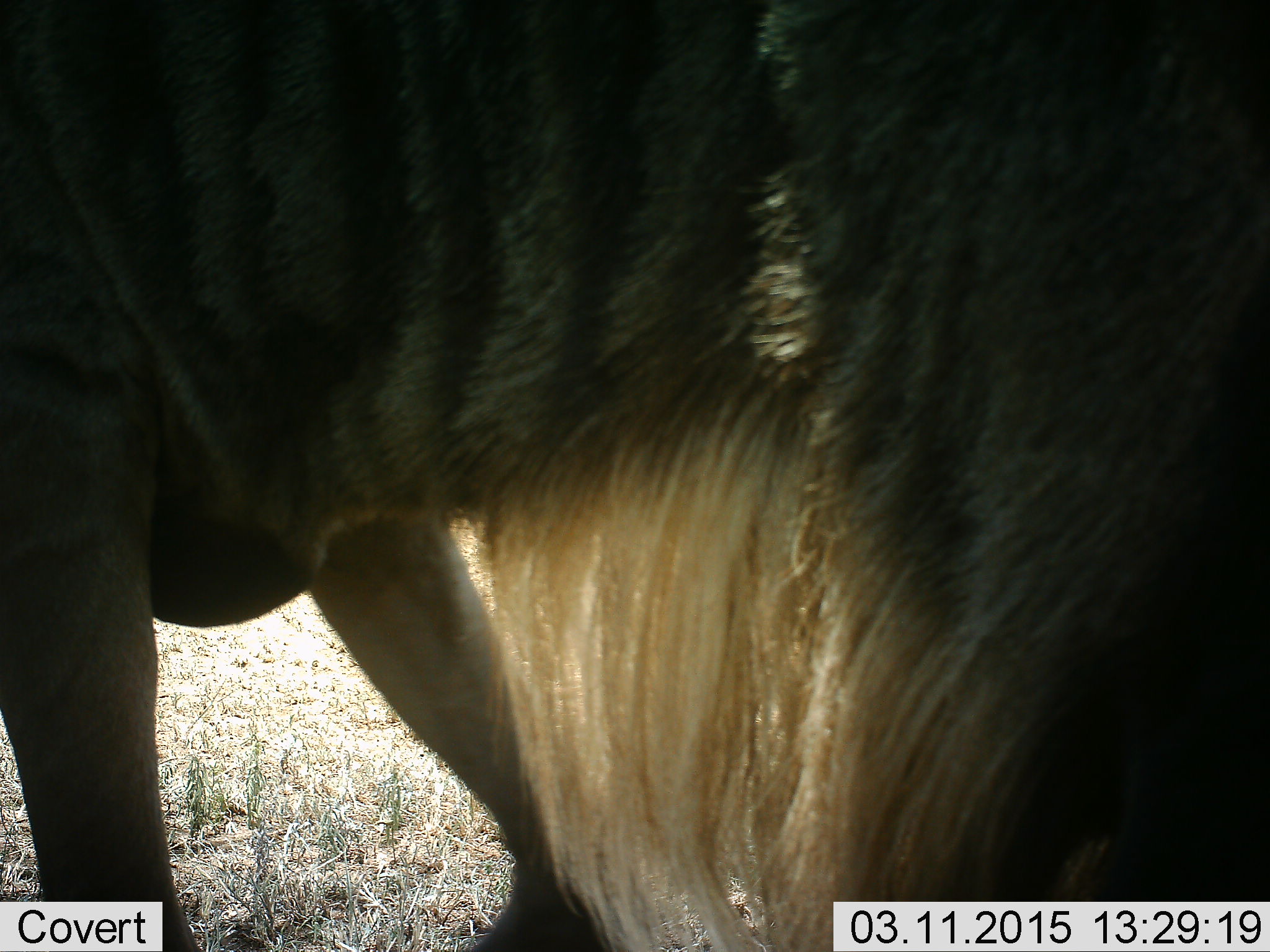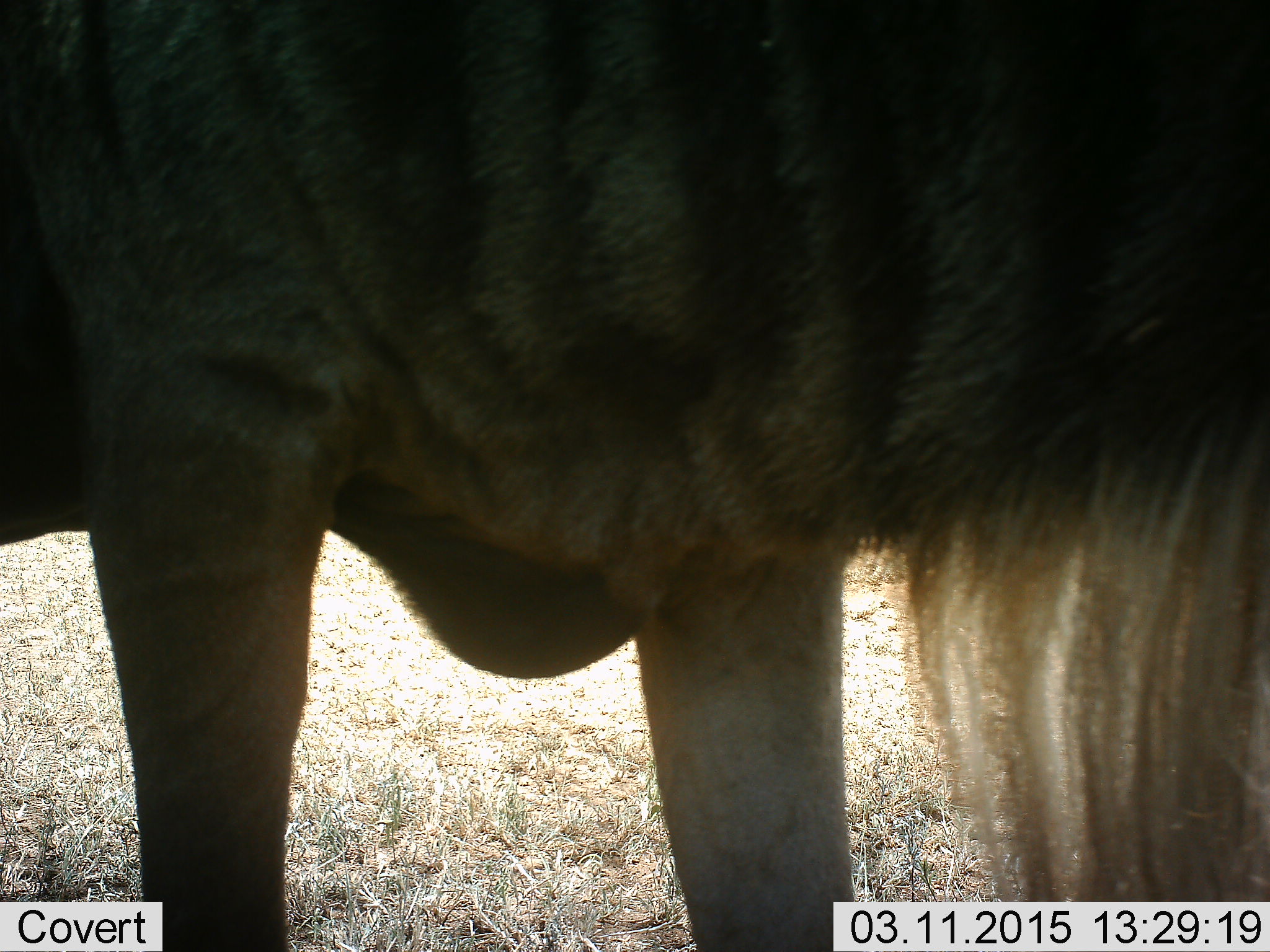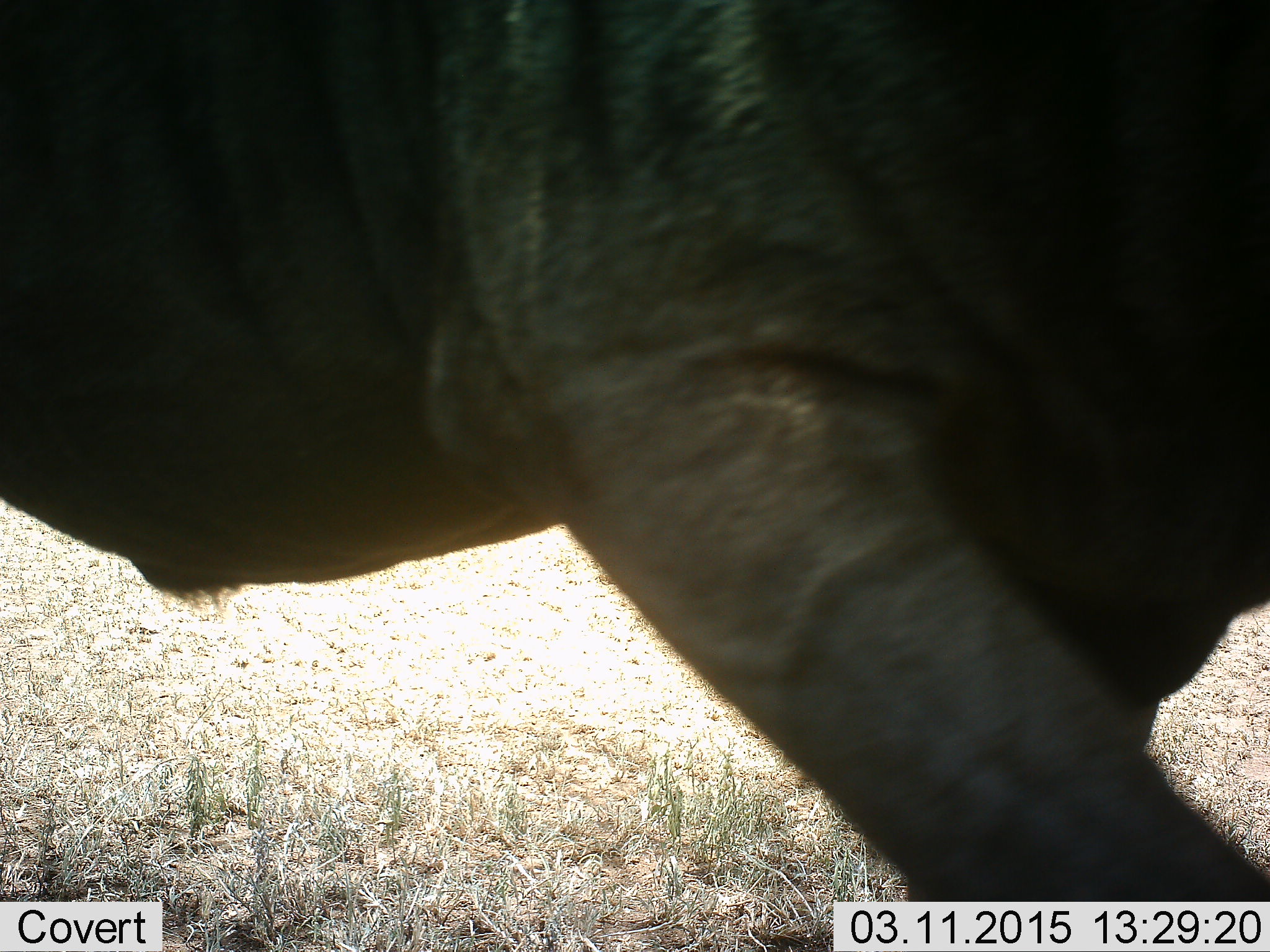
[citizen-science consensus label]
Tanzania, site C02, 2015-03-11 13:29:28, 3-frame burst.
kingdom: Animalia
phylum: Chordata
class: Mammalia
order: Artiodactyla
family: Bovidae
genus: Connochaetes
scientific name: Connochaetes taurinus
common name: blue wildebeest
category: wildebeest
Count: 1.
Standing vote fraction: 40%.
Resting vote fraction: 0%.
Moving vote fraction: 60%.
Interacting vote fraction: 0%.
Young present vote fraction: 0%.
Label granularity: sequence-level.